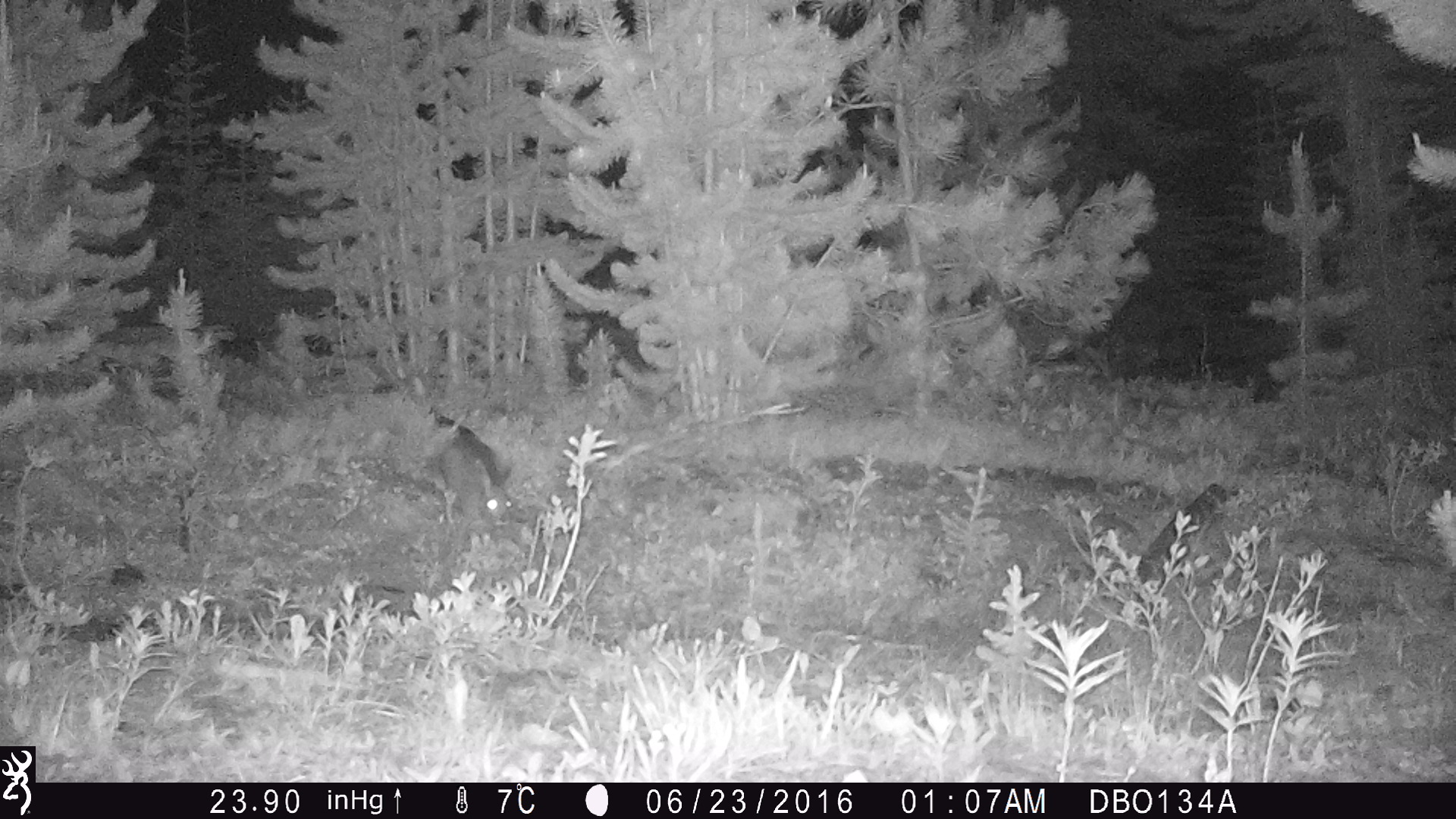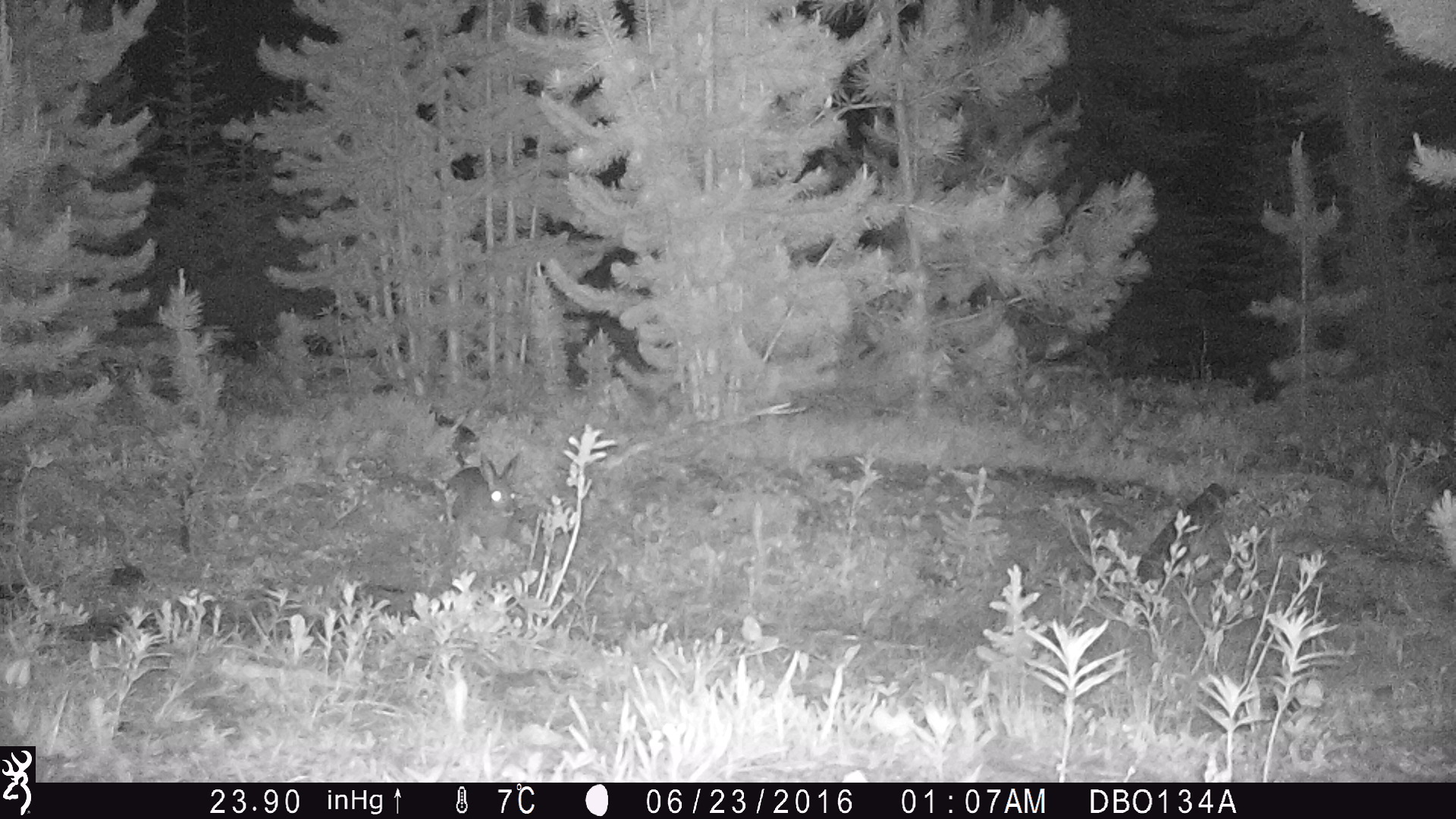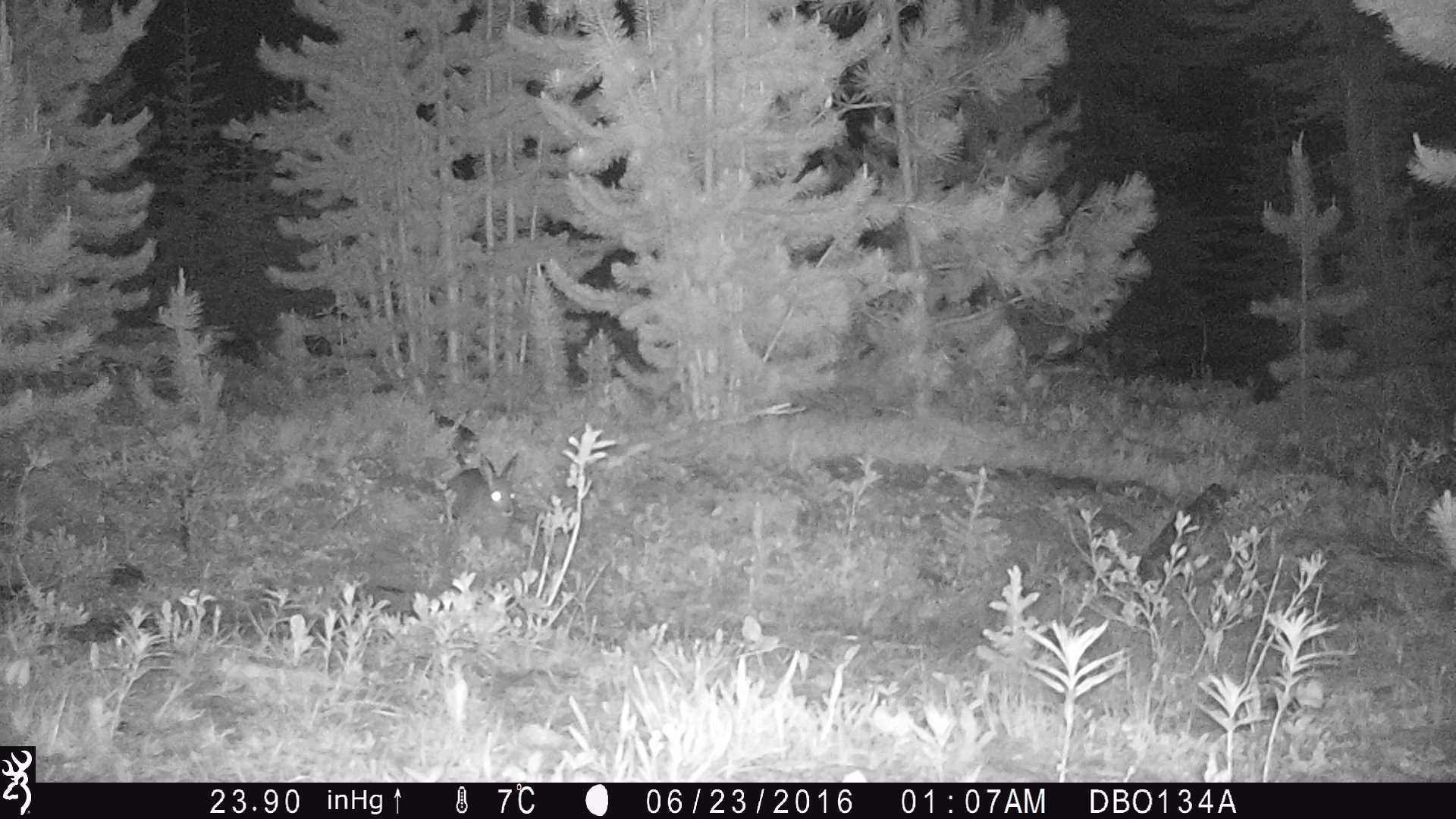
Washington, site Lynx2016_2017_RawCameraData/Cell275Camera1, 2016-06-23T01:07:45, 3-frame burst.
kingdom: Animalia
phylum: Chordata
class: Mammalia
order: Lagomorpha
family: Leporidae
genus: Lepus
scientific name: Lepus americanus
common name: snowshoe hare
Lepus americanus (snowshoe hare). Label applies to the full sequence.